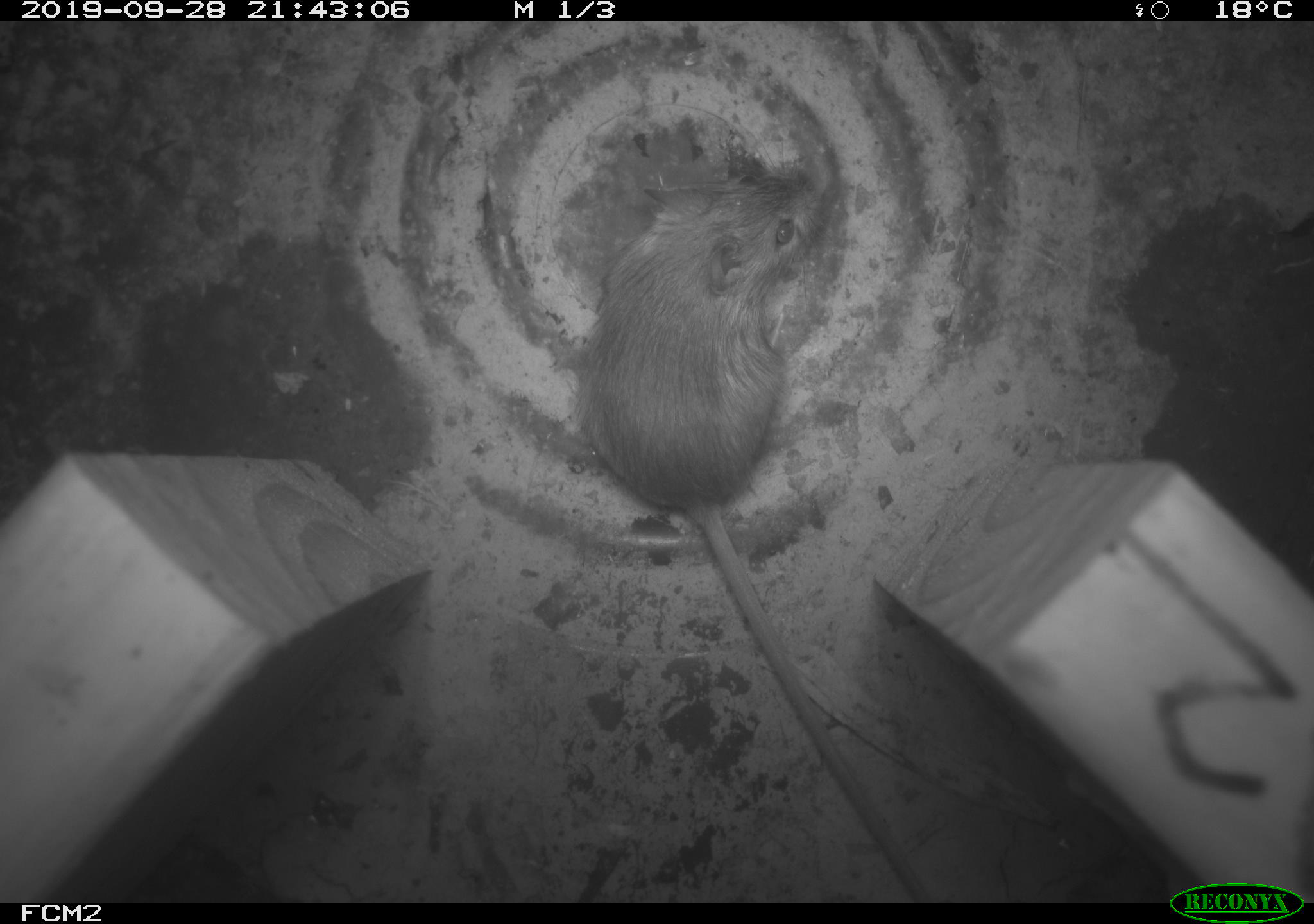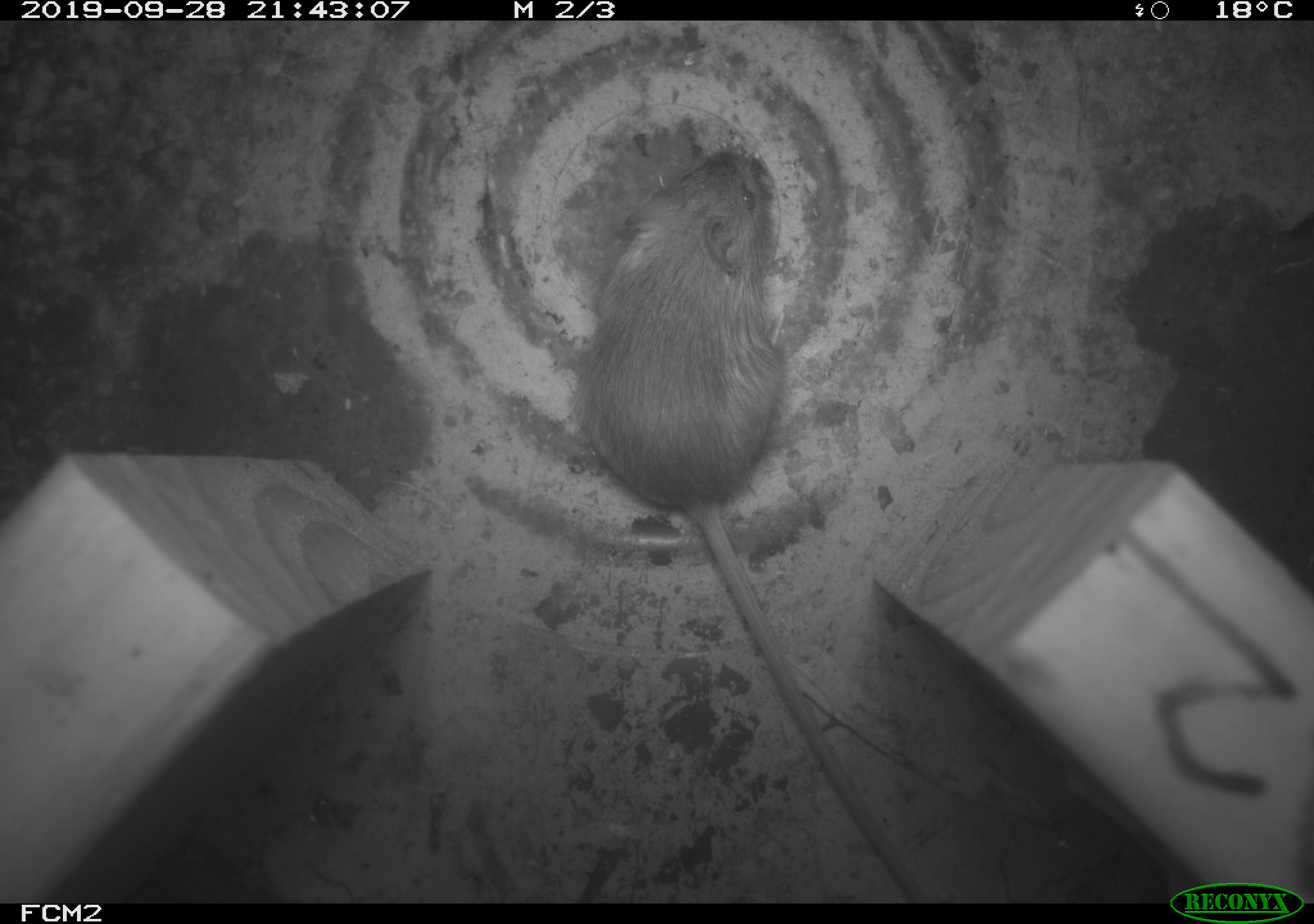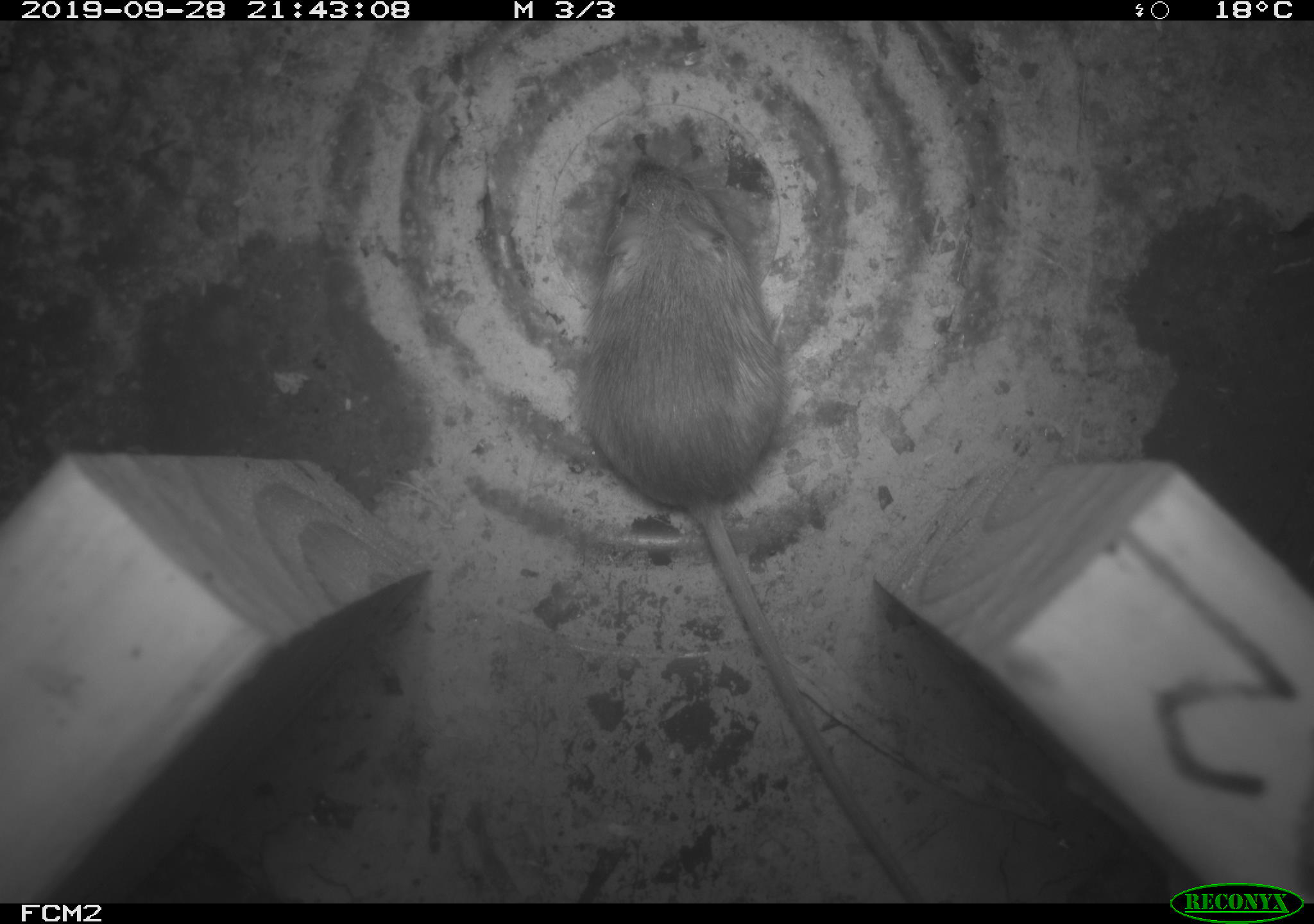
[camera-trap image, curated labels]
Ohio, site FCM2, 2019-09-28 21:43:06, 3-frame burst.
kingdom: Animalia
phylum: Chordata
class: Mammalia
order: Rodentia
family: Zapodidae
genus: Napaeozapus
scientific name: Napaeozapus insignis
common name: woodland jumping mouse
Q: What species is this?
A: Woodland jumping mouse (Napaeozapus insignis).